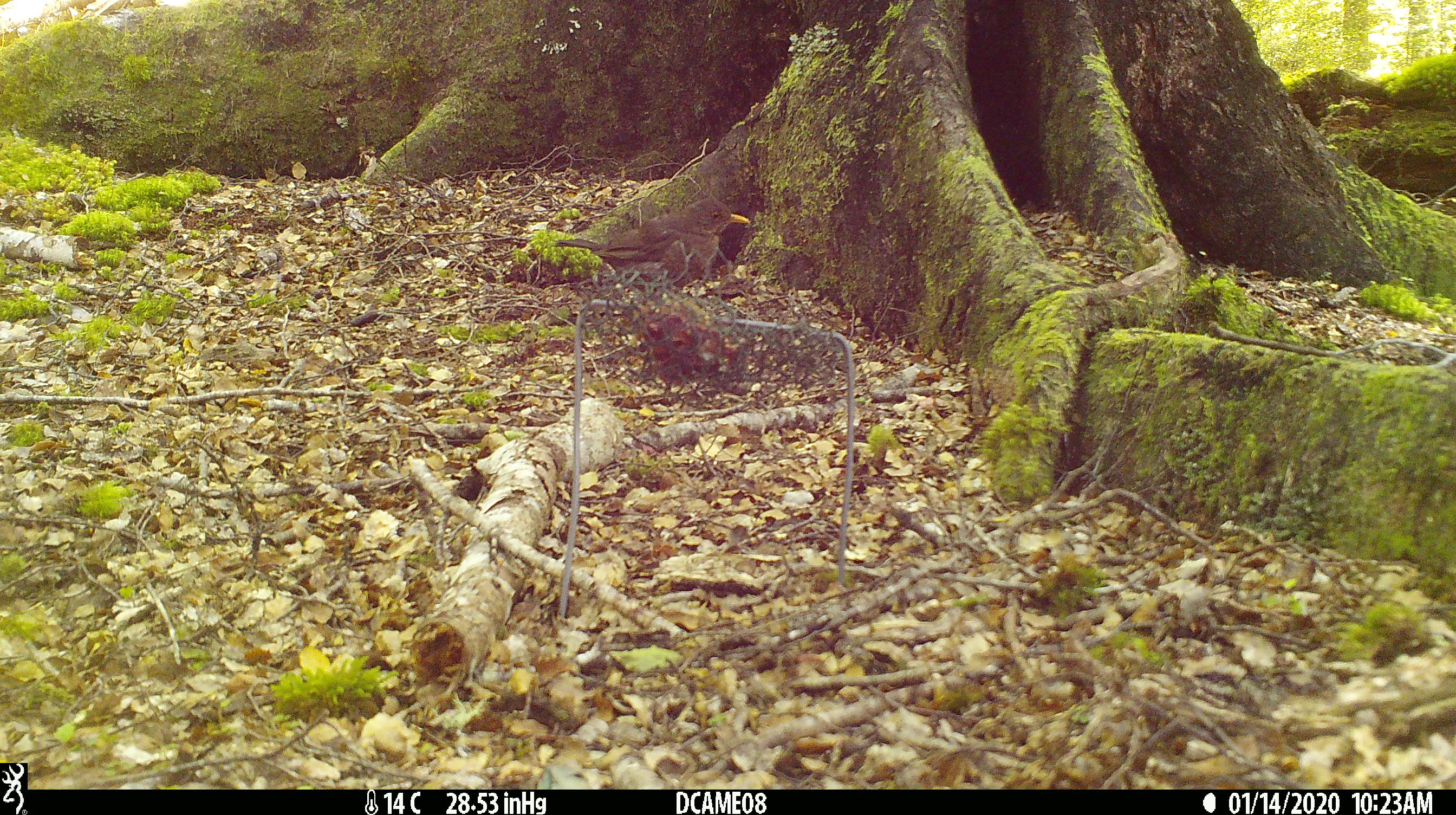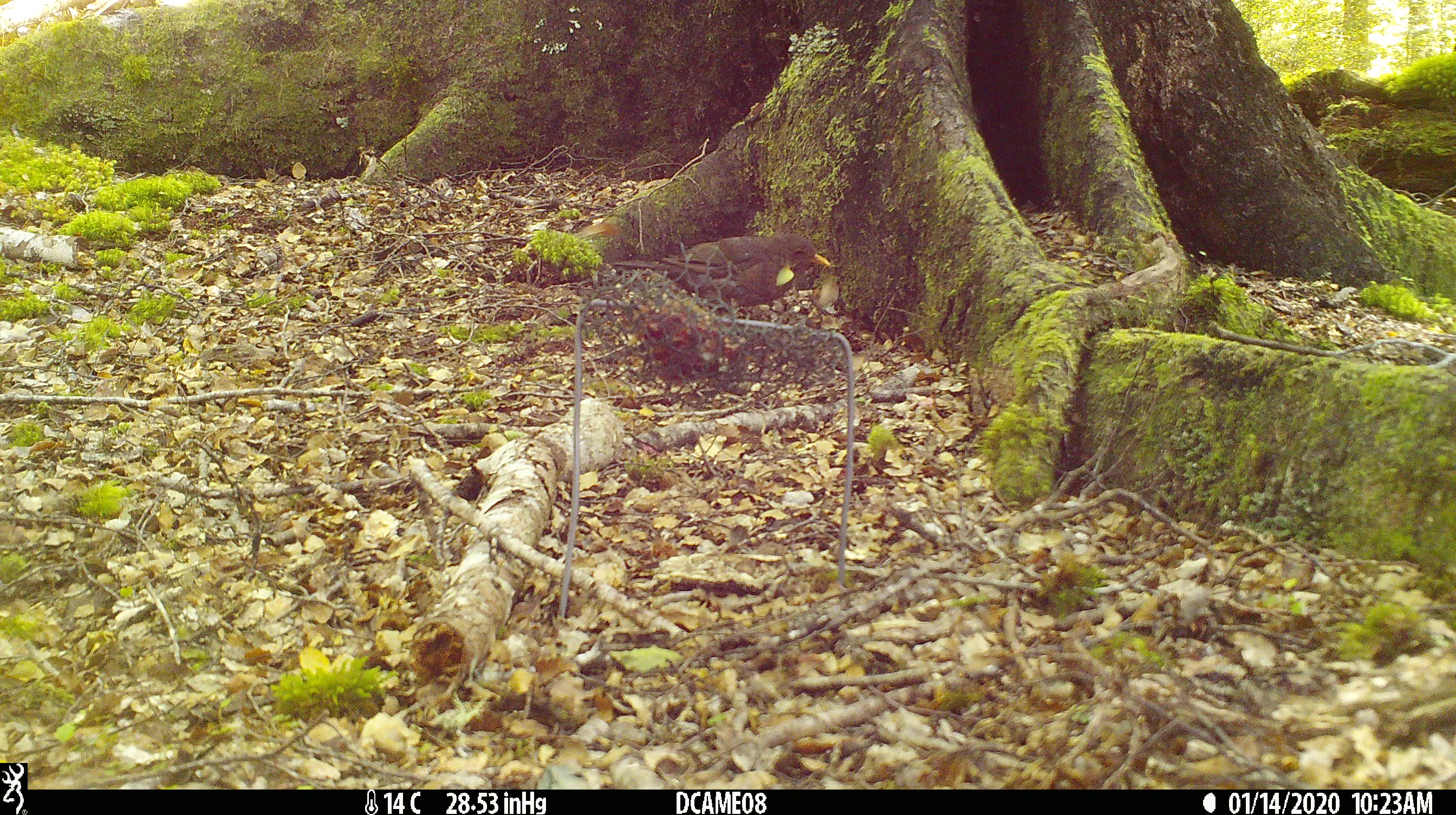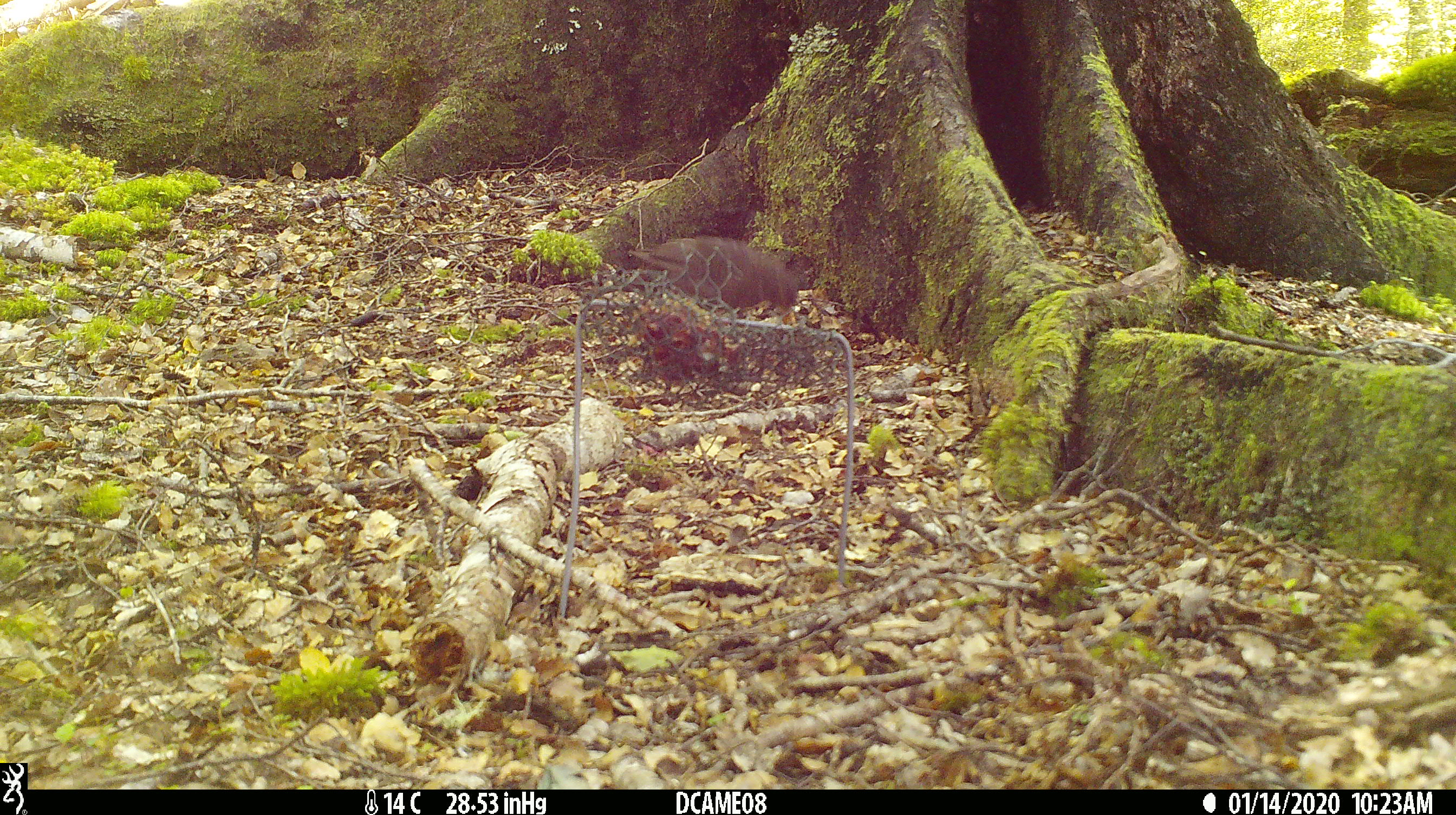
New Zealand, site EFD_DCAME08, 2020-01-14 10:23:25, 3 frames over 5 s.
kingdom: Animalia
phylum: Chordata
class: Aves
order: Passeriformes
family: Turdidae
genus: Turdus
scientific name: Turdus merula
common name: eurasian blackbird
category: blackbird